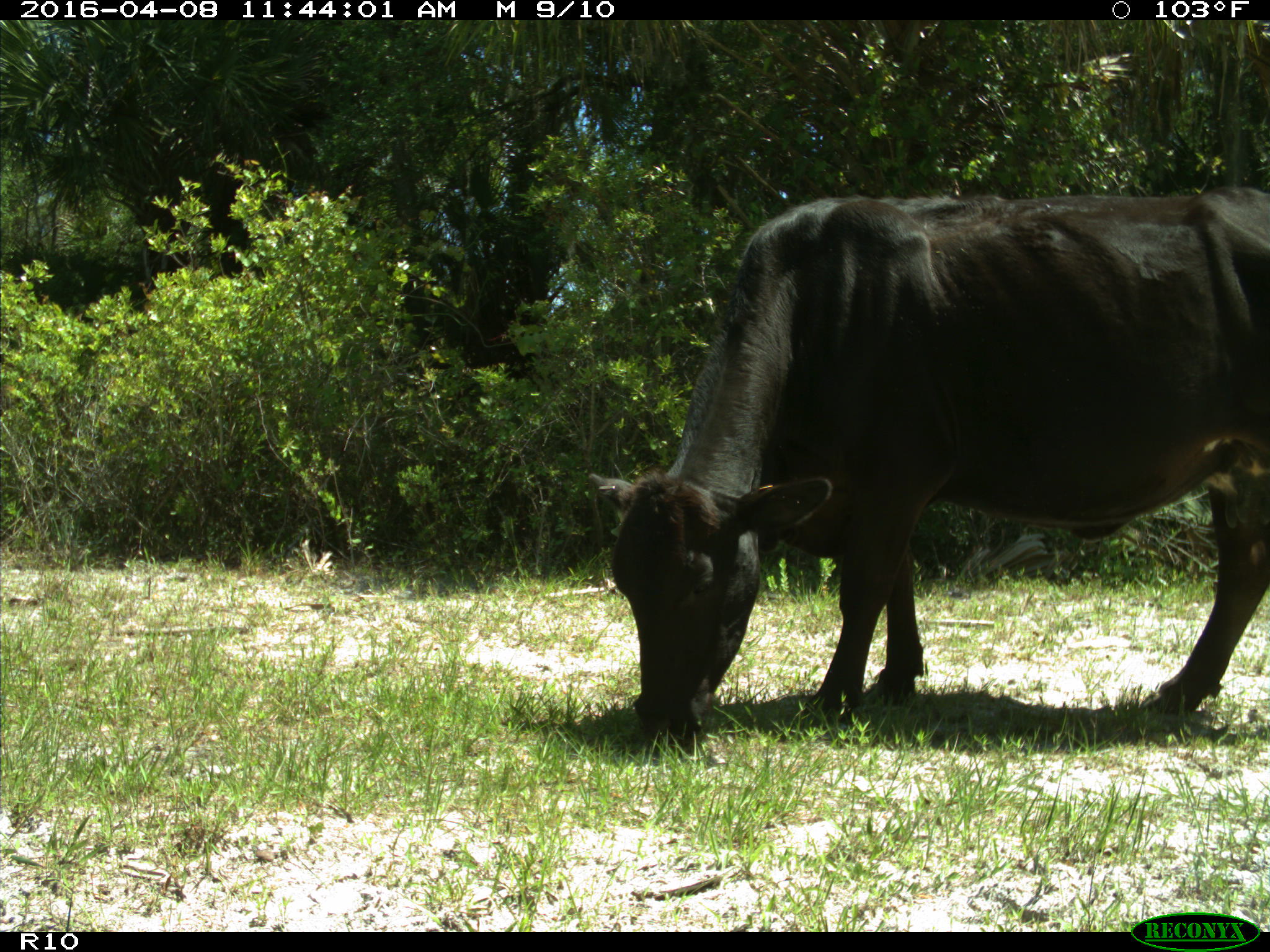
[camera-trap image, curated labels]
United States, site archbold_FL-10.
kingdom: Animalia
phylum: Chordata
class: Mammalia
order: Artiodactyla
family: Bovidae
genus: Bos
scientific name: Bos taurus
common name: domestic cow